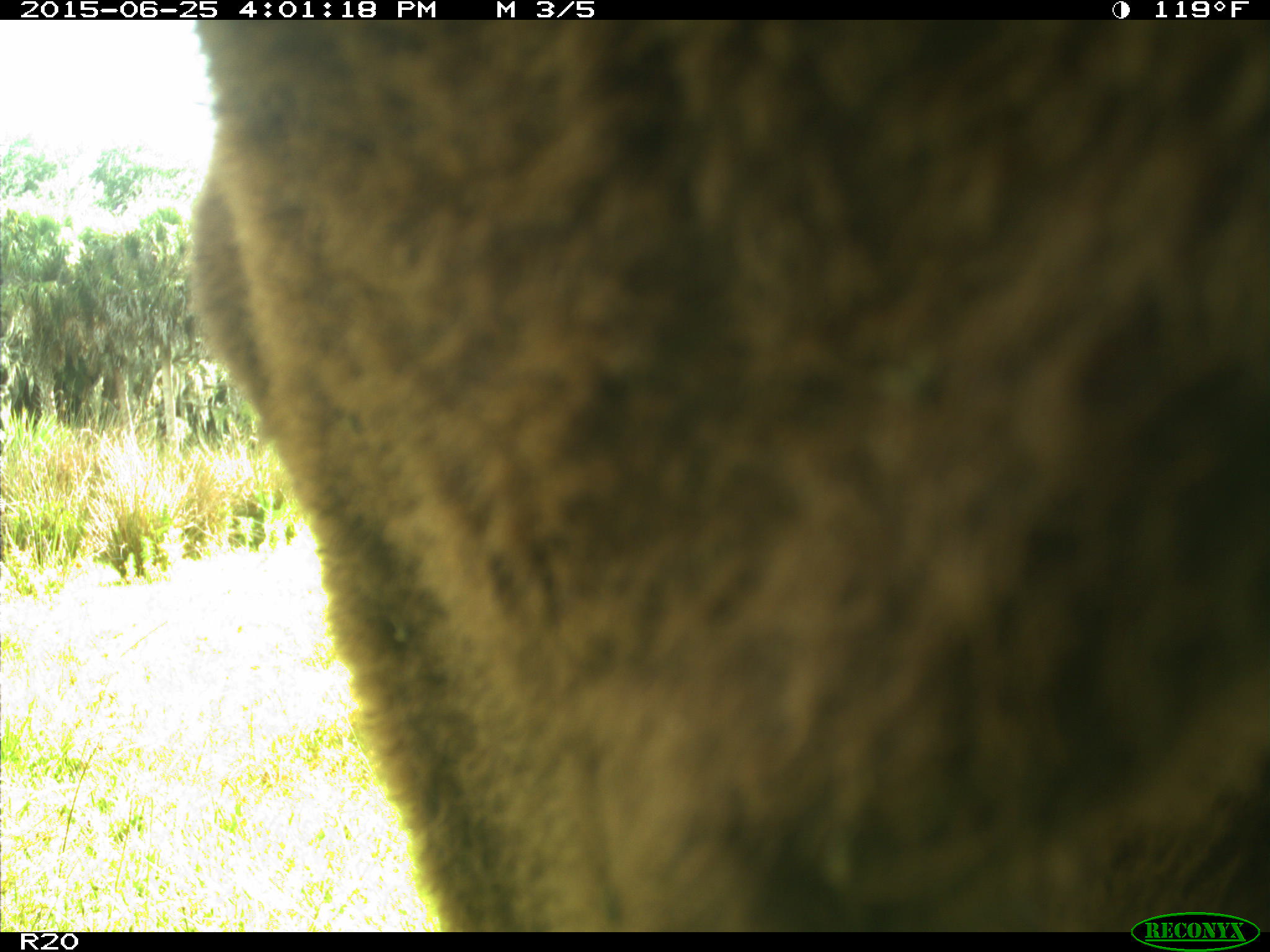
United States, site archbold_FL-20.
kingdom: Animalia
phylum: Chordata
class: Mammalia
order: Artiodactyla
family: Bovidae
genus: Bos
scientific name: Bos taurus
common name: domestic cow